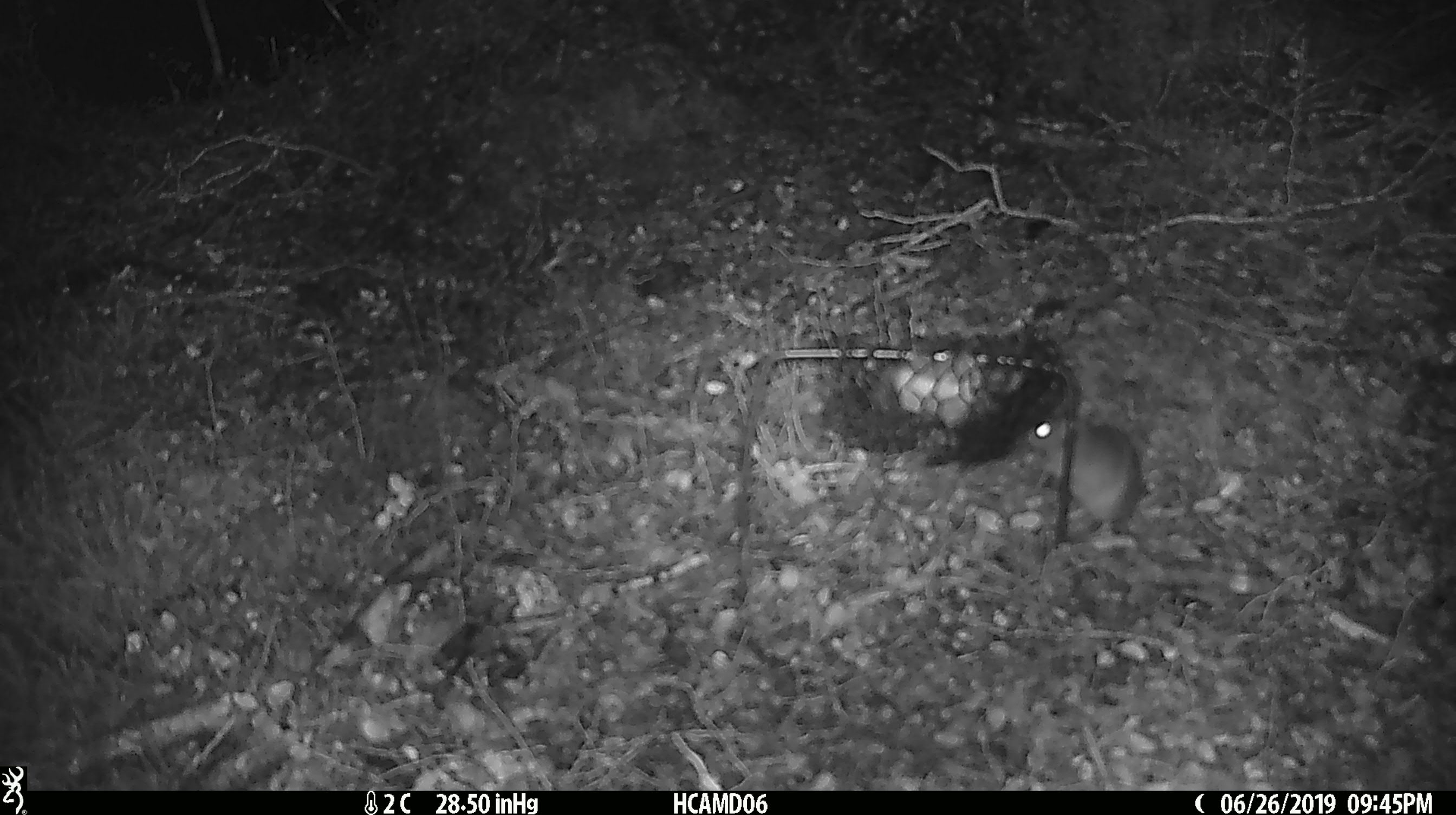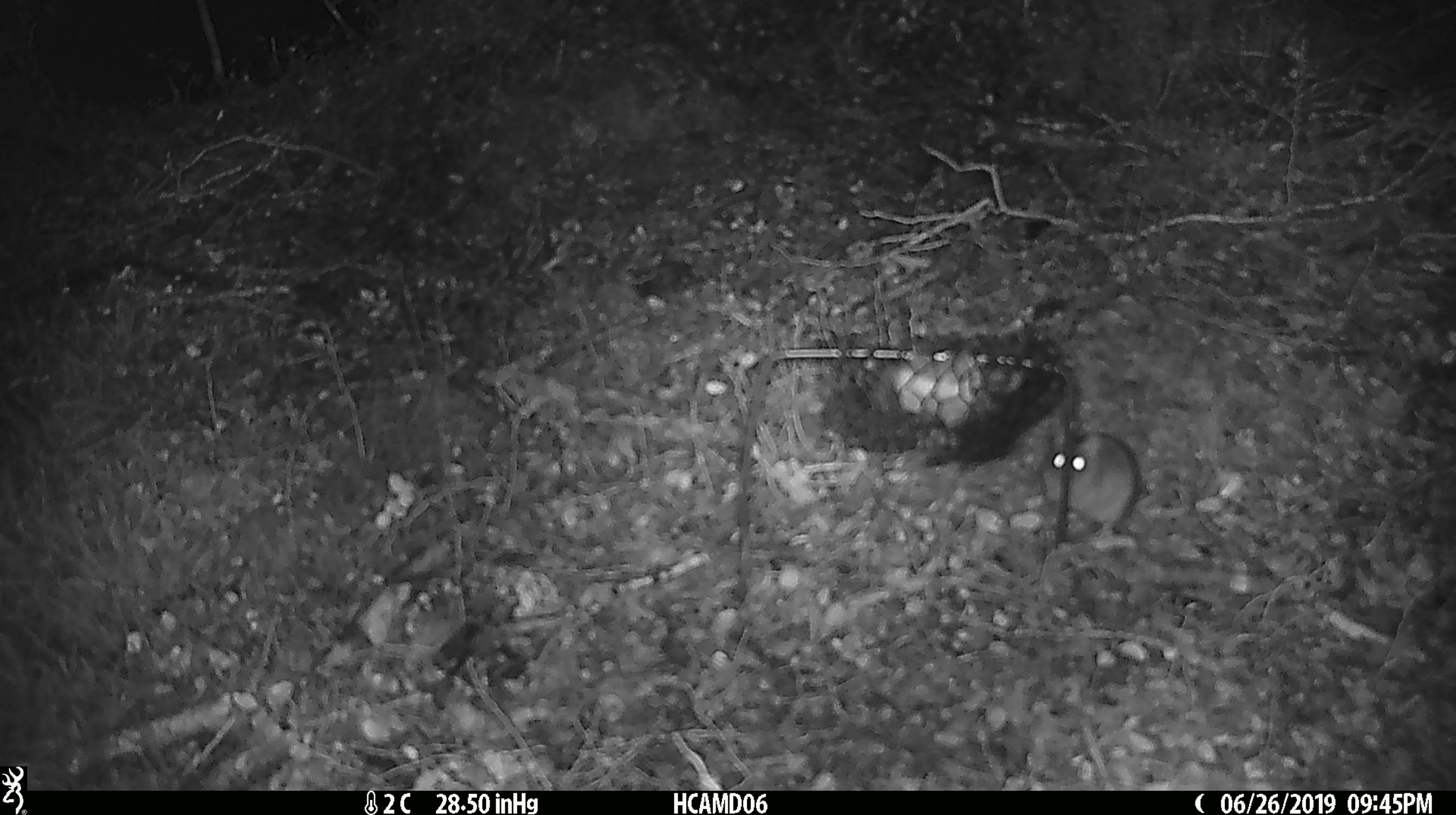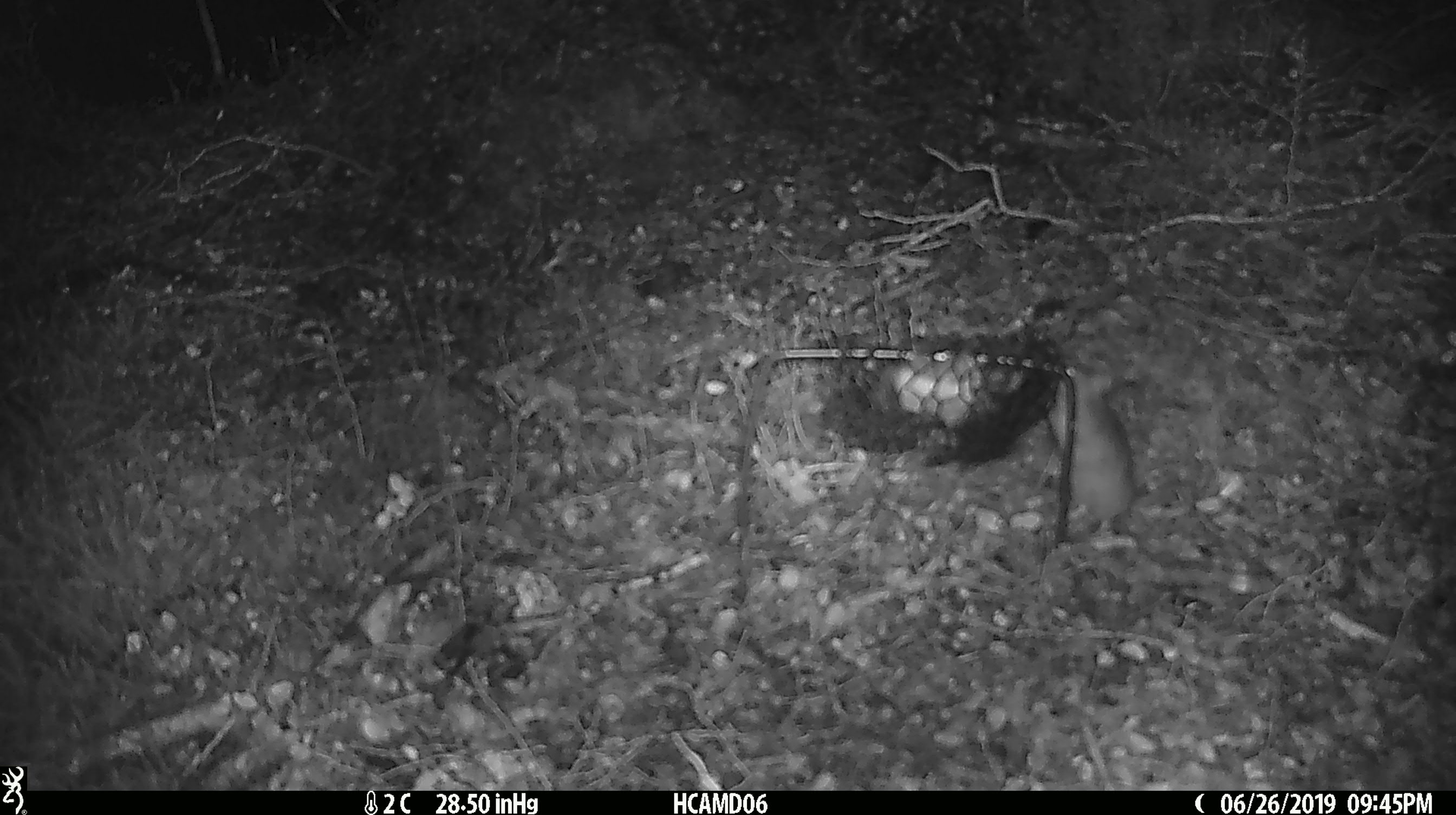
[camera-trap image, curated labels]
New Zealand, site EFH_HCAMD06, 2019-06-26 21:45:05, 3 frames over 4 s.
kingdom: Animalia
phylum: Chordata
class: Mammalia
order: Rodentia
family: Muridae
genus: Mus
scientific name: Mus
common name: mouse